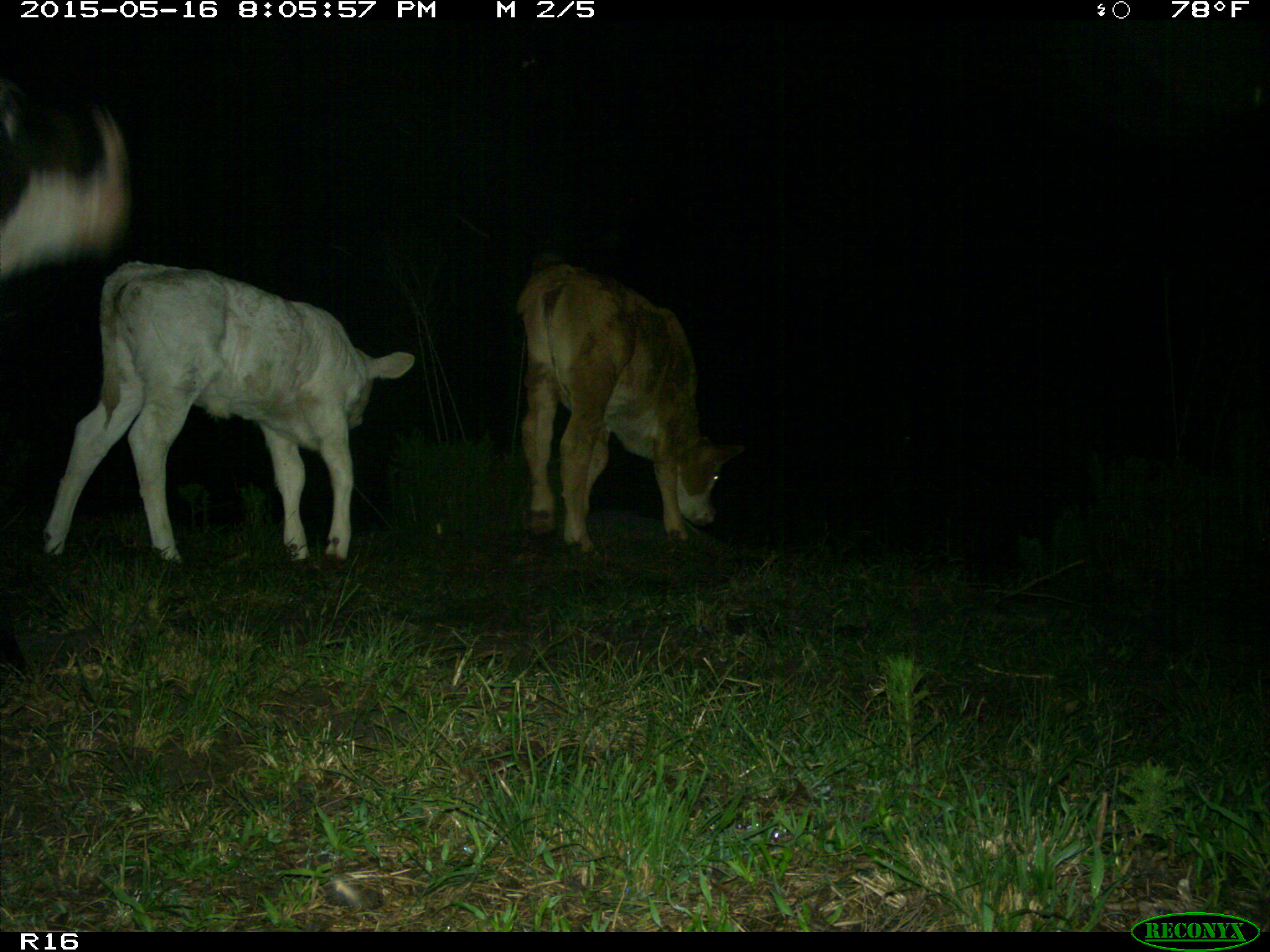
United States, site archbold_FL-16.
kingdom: Animalia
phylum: Chordata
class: Mammalia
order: Artiodactyla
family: Bovidae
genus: Bos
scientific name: Bos taurus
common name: domestic cow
Bos taurus (domestic cow).